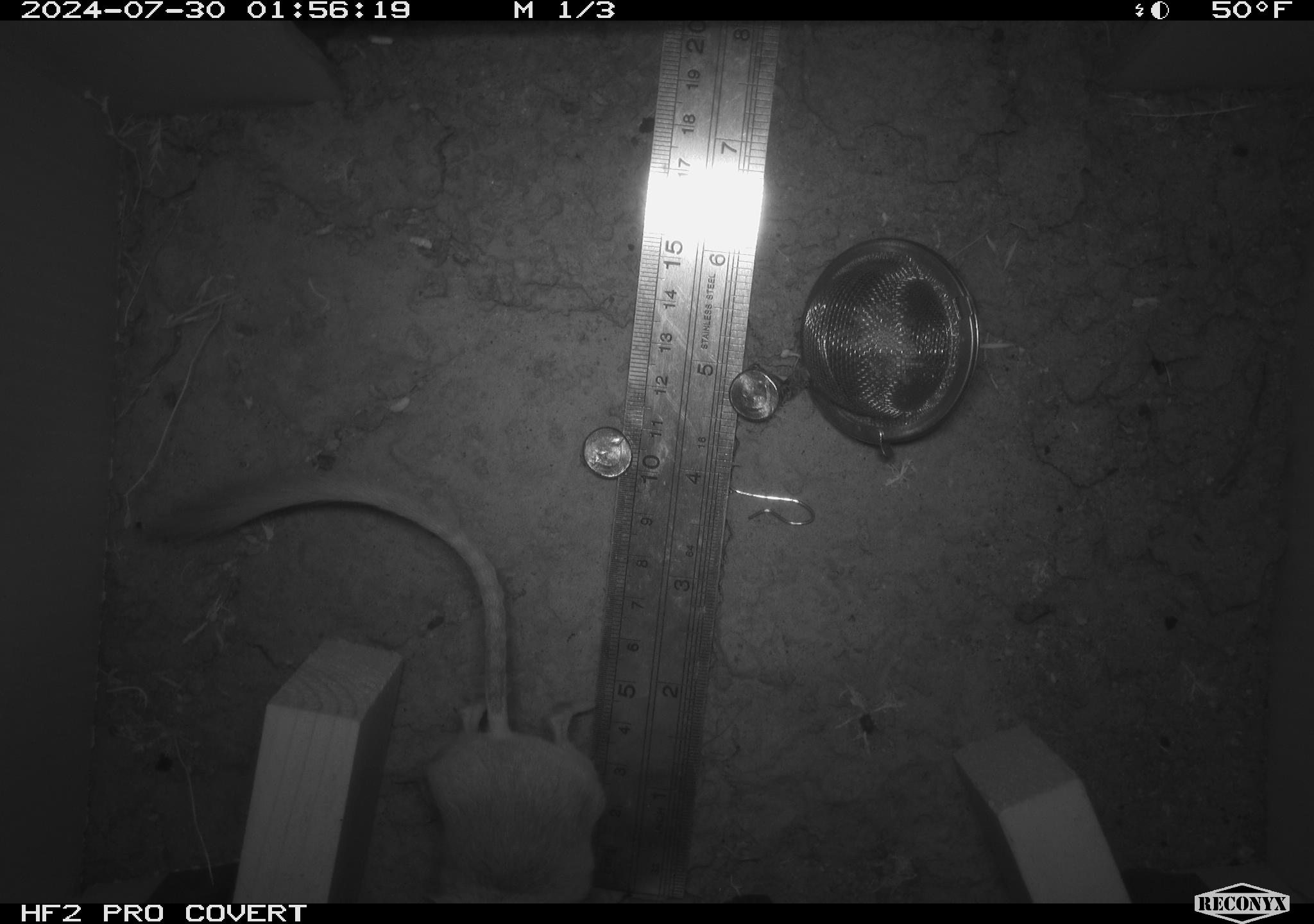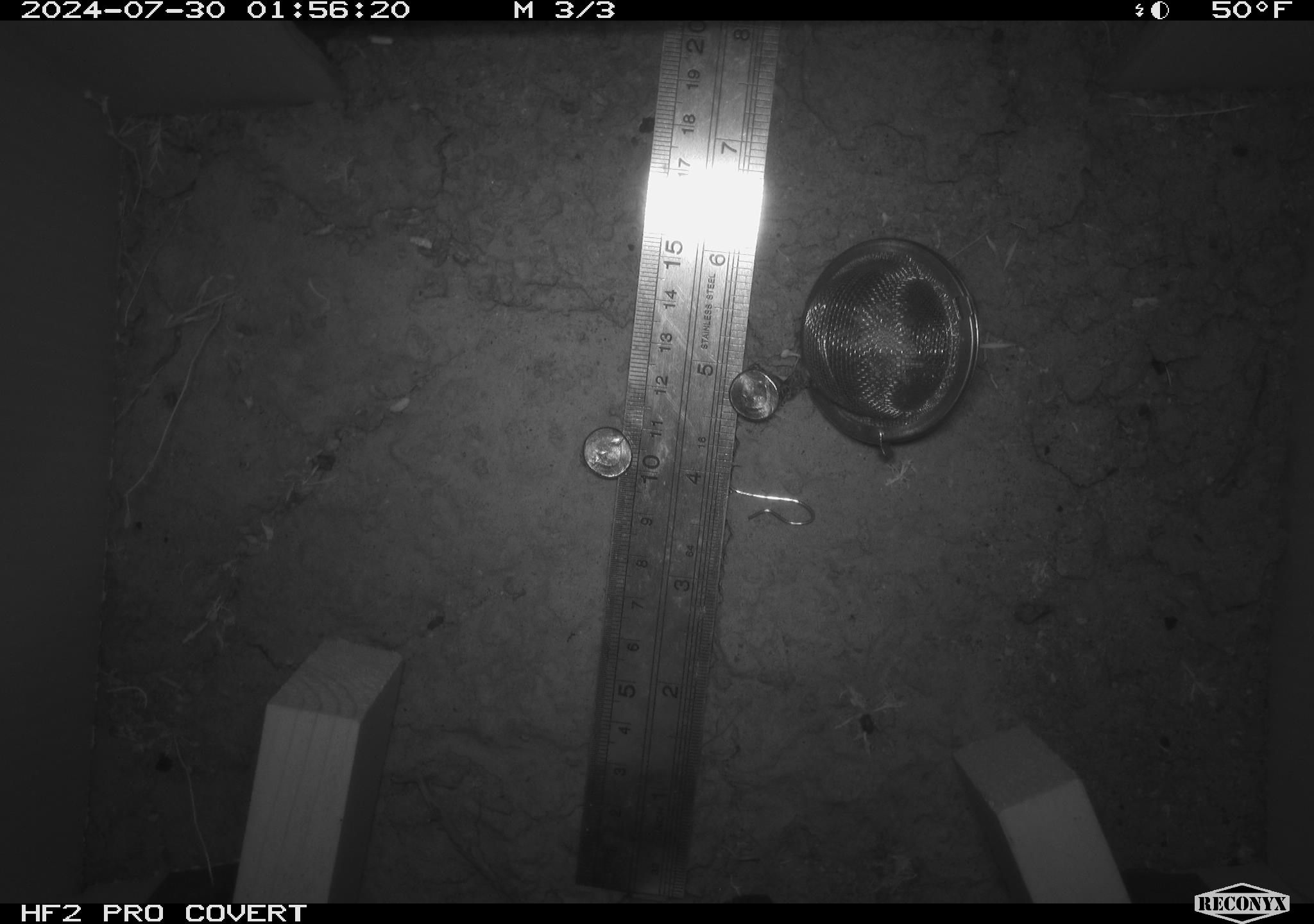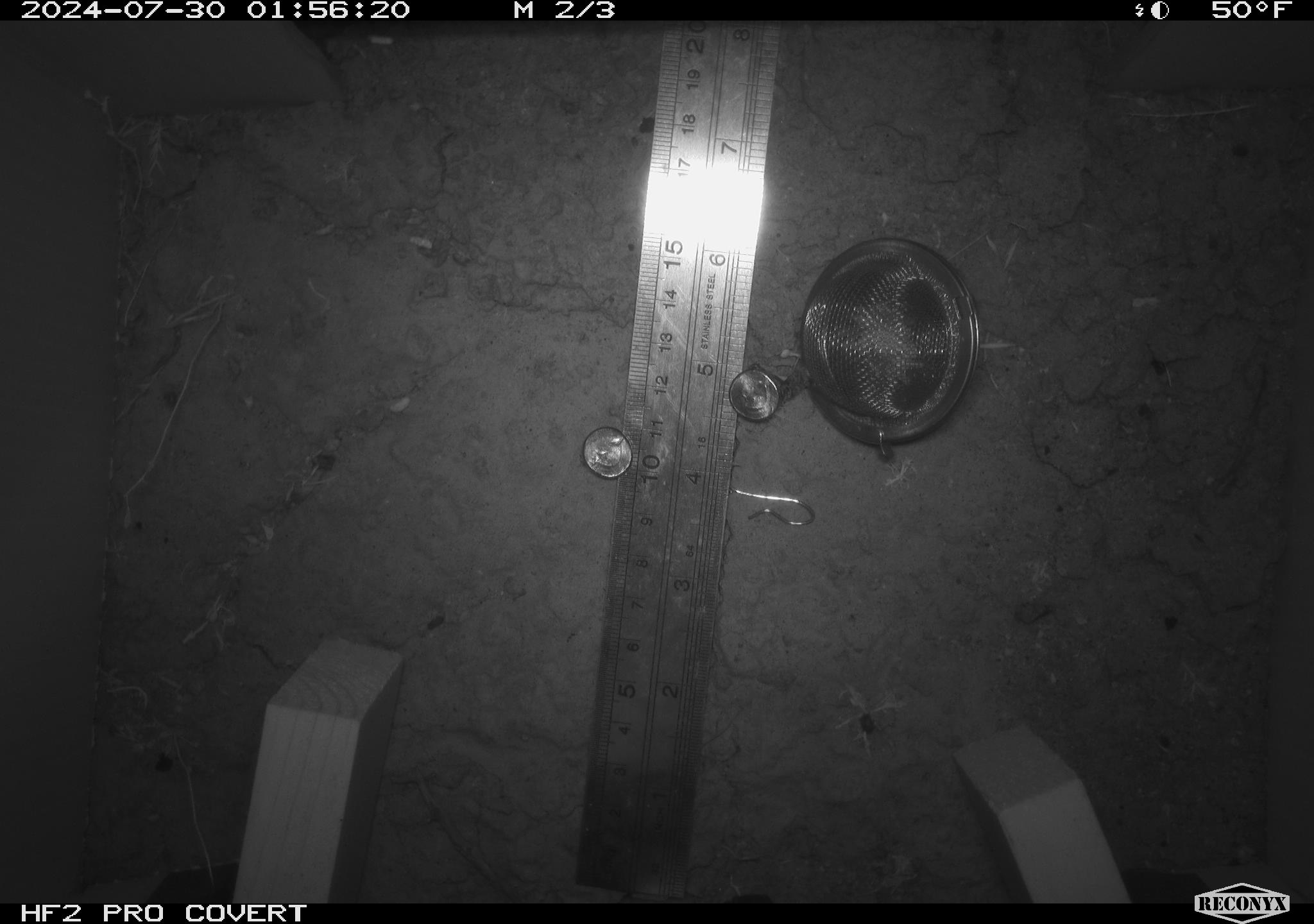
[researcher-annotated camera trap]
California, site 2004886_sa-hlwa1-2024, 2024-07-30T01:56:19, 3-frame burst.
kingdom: Animalia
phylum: Chordata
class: Mammalia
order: Rodentia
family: Heteromyidae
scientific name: Heteromyidae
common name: kangaroo rats and pocket mice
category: heteromyidae family